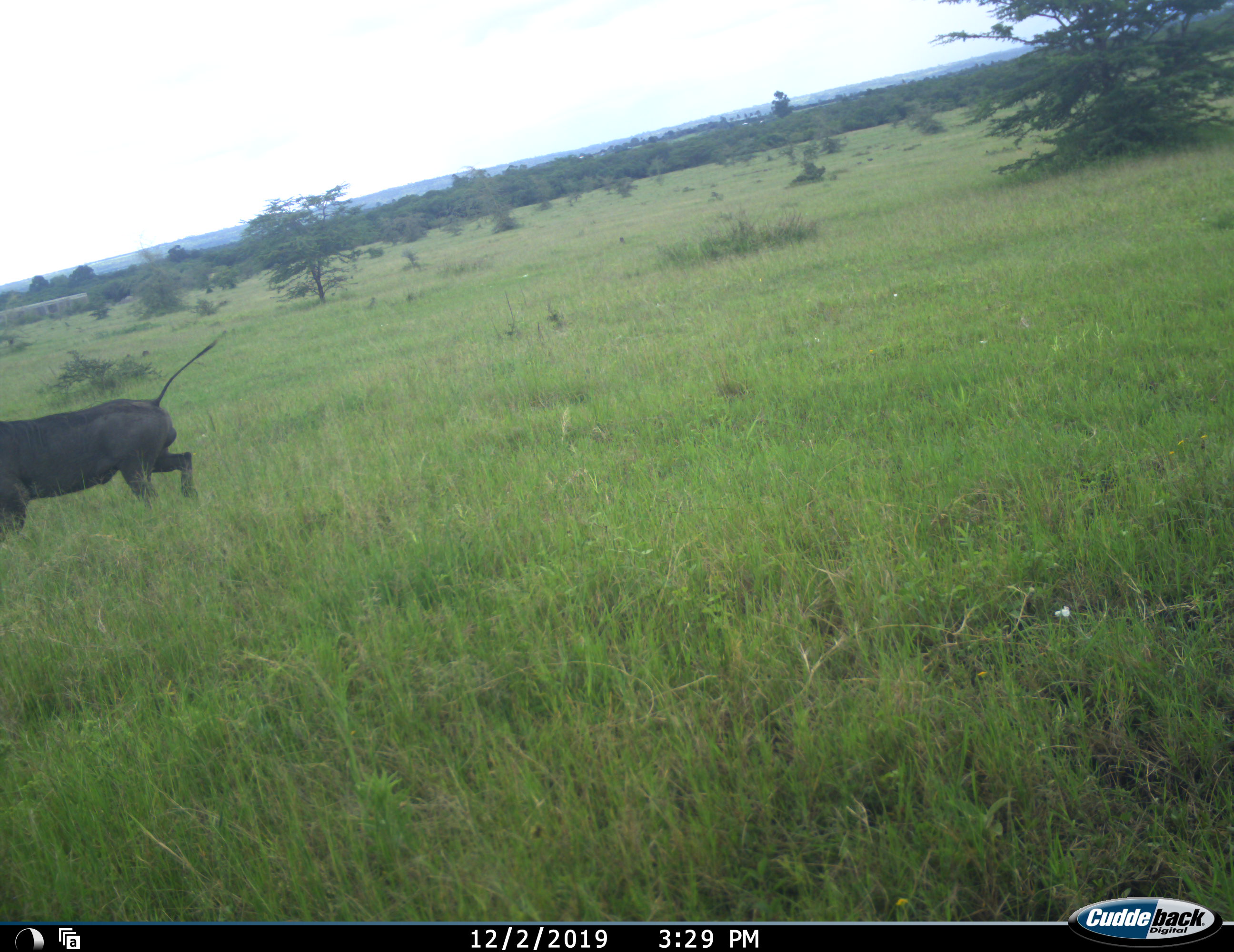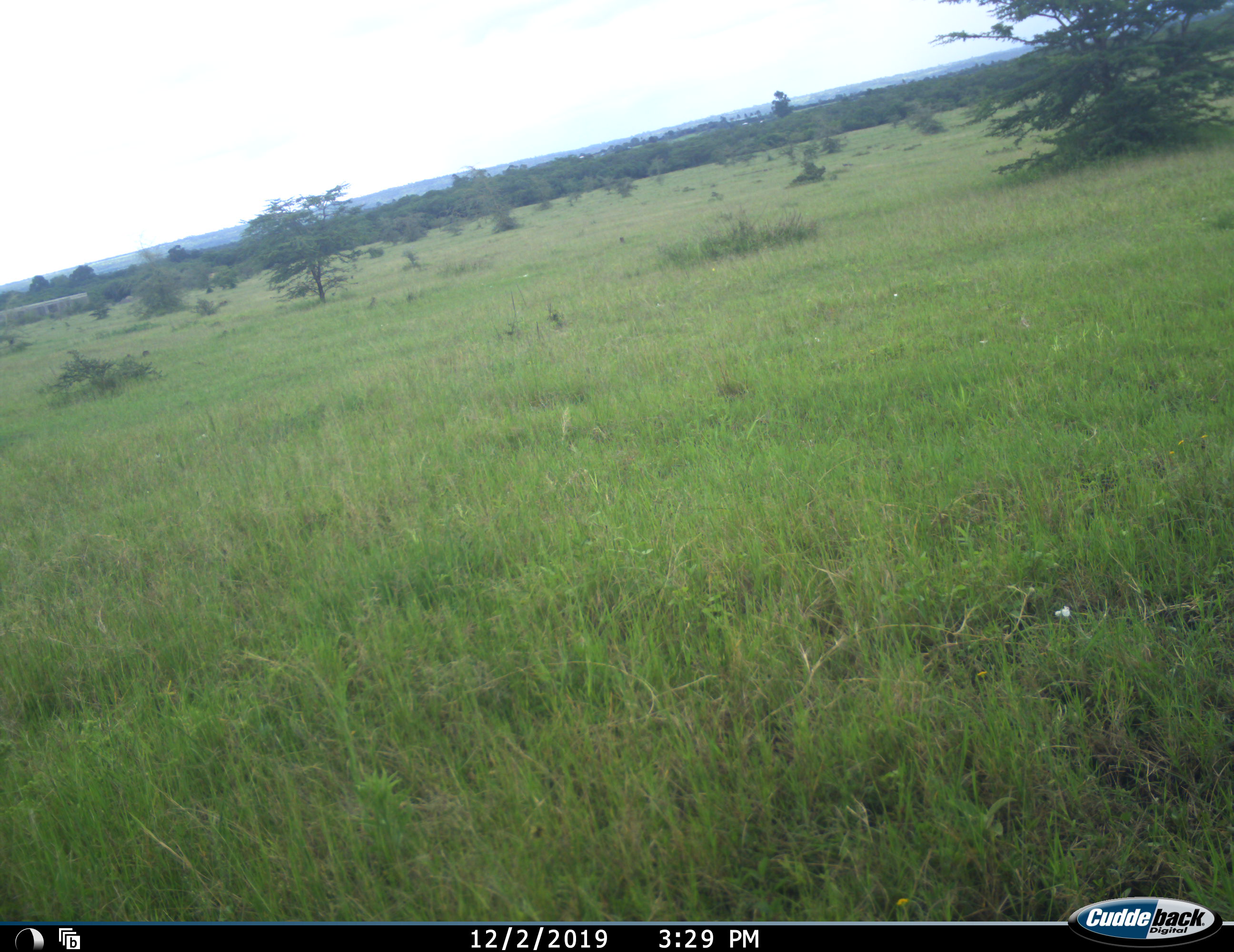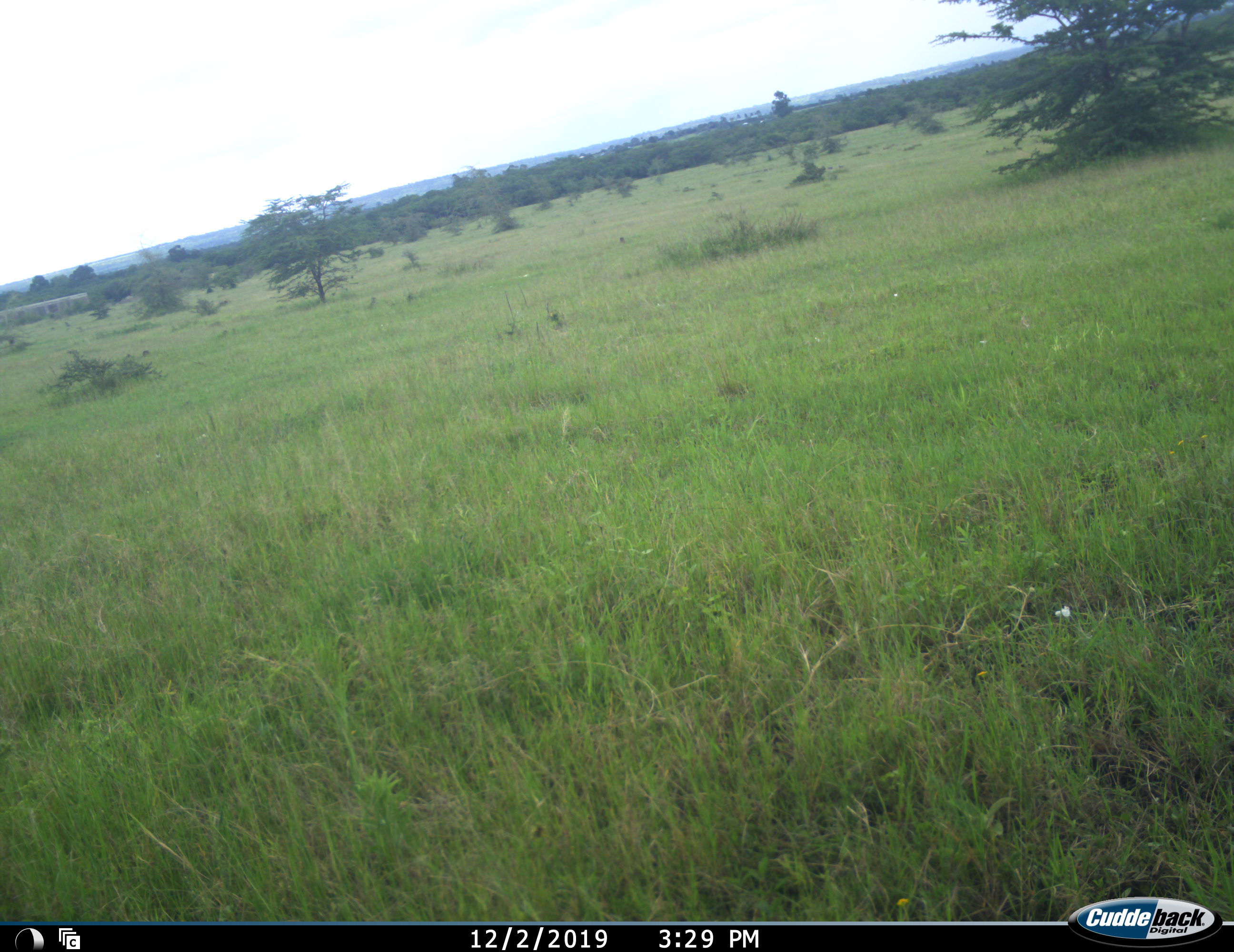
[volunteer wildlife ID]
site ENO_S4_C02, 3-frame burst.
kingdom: Animalia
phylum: Chordata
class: Mammalia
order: Artiodactyla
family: Suidae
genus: Phacochoerus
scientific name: Phacochoerus africanus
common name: warthog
Warthog (Phacochoerus africanus), count 1. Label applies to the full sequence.